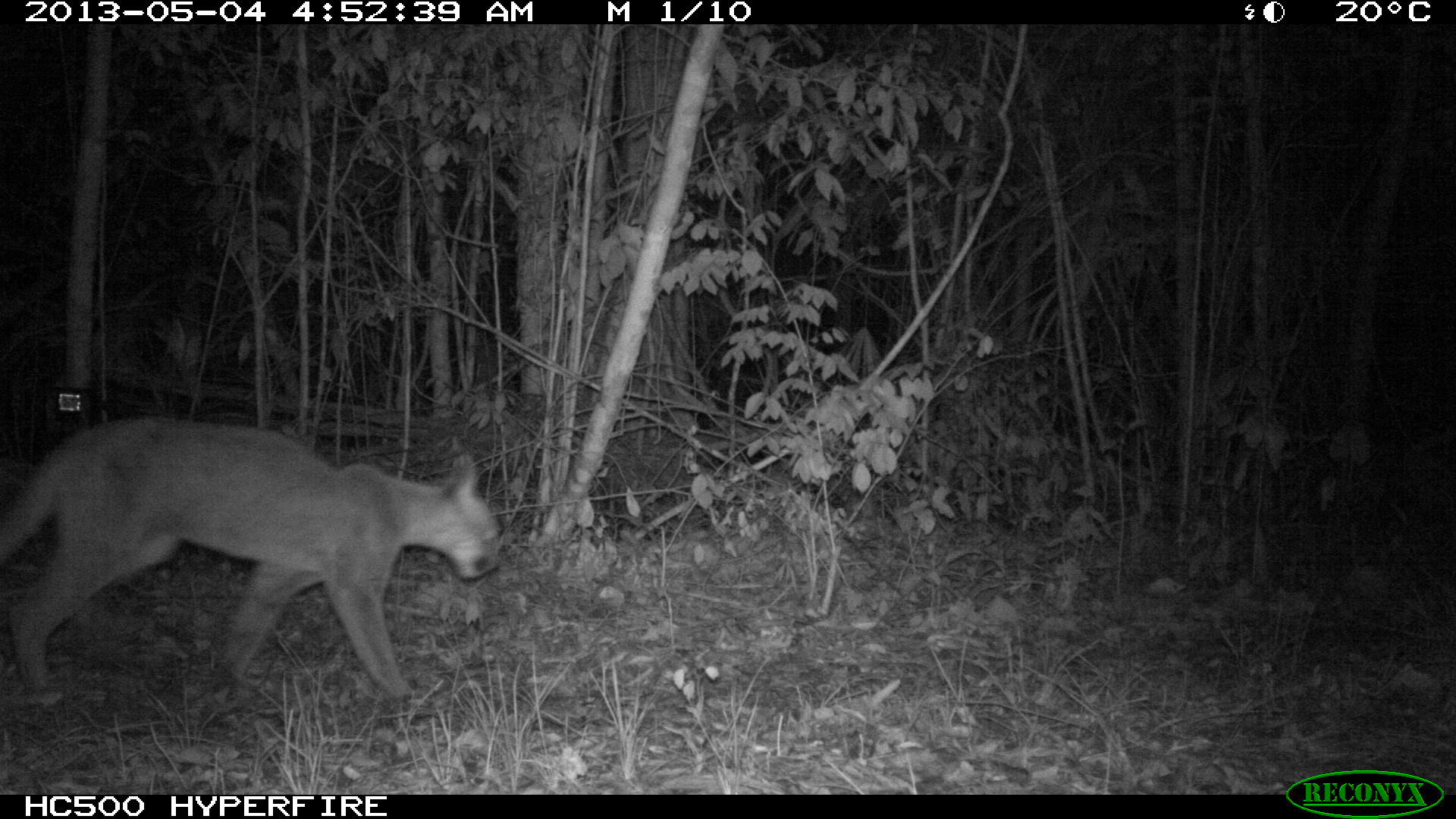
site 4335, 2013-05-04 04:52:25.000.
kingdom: Animalia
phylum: Chordata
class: Mammalia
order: Carnivora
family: Felidae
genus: Puma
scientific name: Puma concolor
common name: mountain lion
Puma concolor (mountain lion), count 2.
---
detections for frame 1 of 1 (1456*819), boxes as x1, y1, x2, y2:
puma concolor: 1, 415, 500, 701